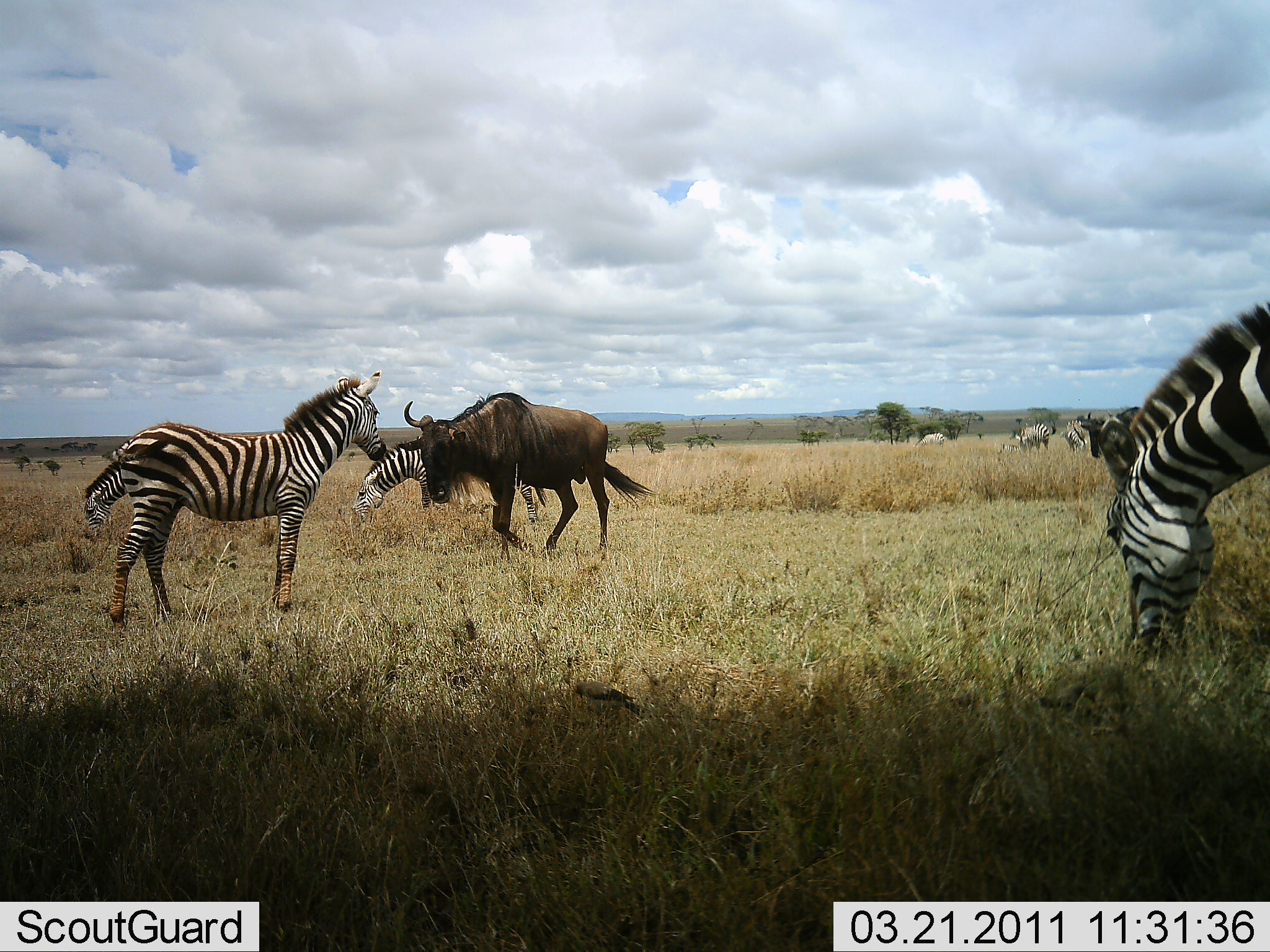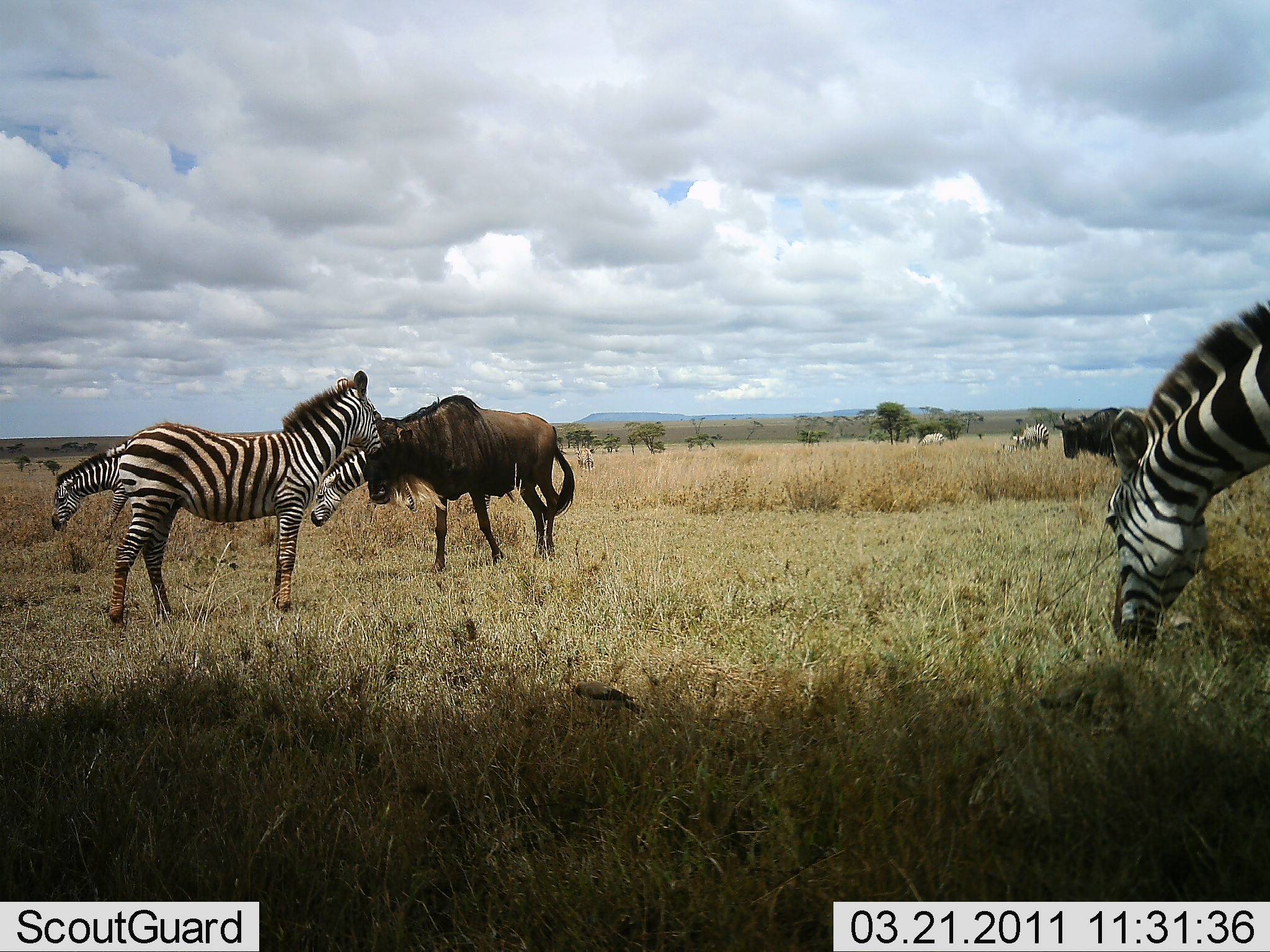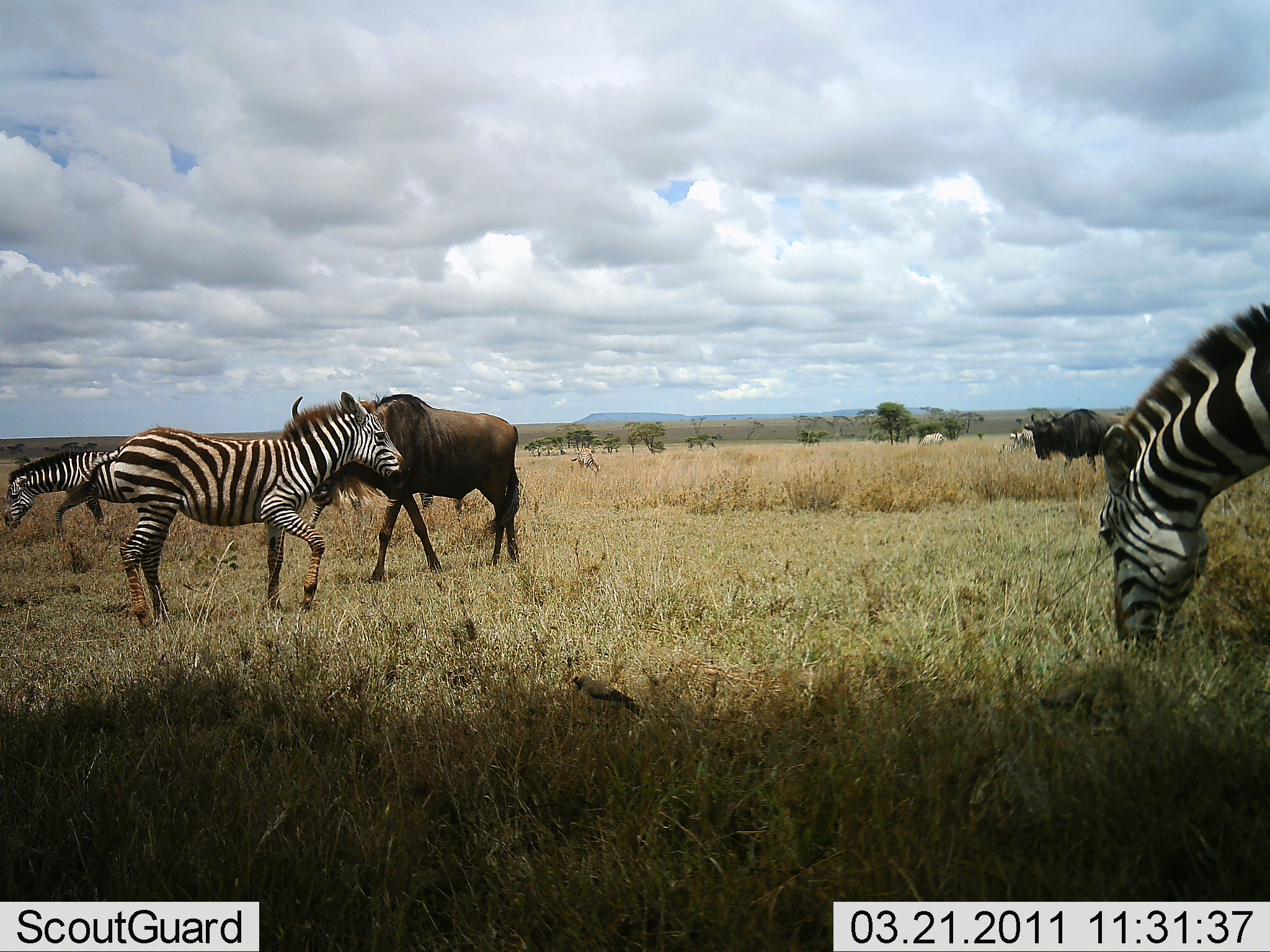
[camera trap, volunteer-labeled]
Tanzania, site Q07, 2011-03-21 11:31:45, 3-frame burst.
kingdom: Animalia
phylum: Chordata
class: Mammalia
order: Artiodactyla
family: Bovidae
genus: Connochaetes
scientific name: Connochaetes taurinus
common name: blue wildebeest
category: wildebeest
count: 2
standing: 18%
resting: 0%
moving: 100%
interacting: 0%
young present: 0%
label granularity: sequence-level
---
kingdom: Animalia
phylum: Chordata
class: Mammalia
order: Perissodactyla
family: Equidae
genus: Equus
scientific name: Equus quagga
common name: plains zebra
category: zebra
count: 4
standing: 50%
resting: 0%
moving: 50%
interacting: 0%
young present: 14%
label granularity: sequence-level